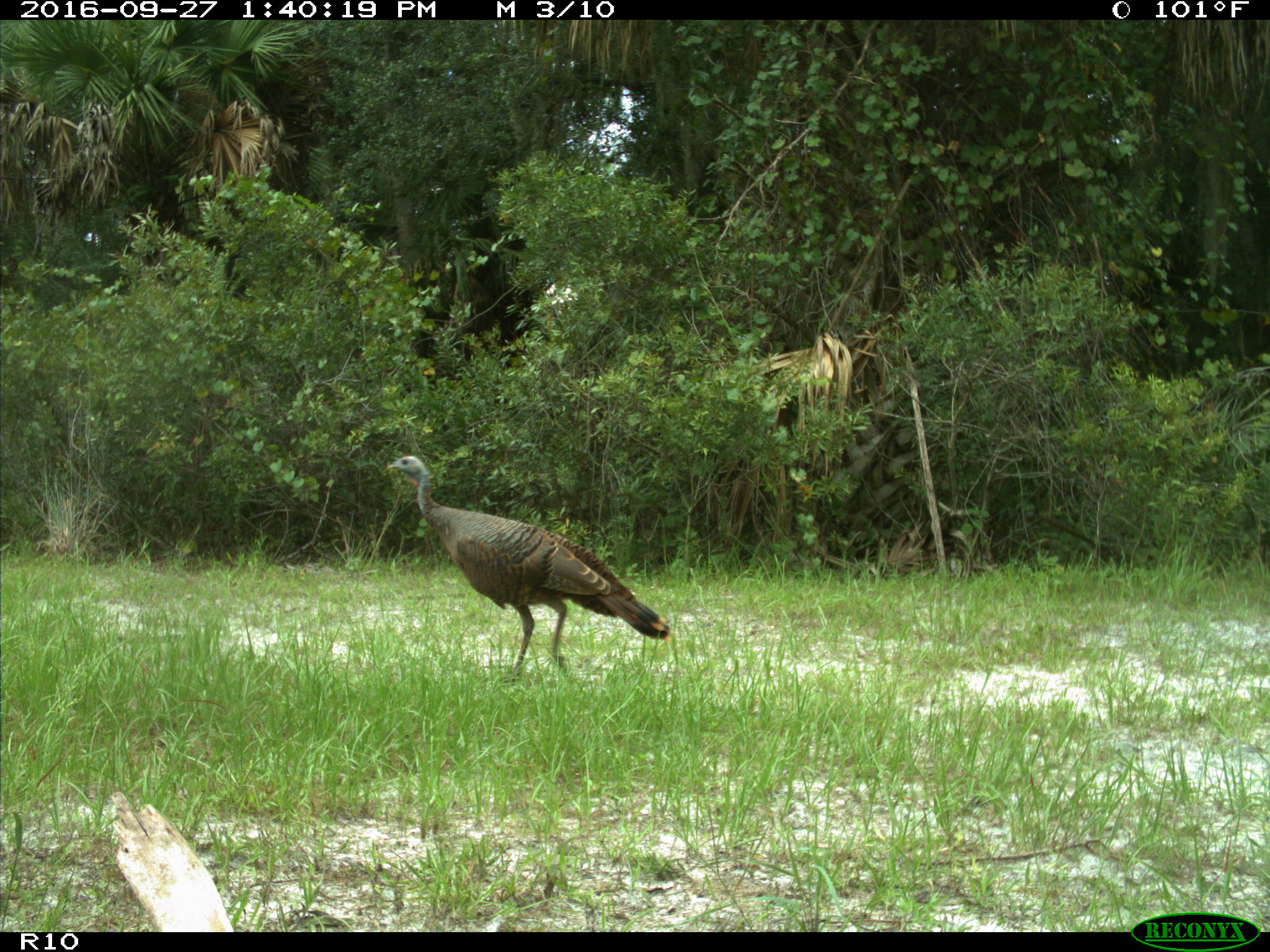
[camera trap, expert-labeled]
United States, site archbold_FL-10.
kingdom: Animalia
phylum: Chordata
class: Aves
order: Galliformes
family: Phasianidae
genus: Meleagris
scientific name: Meleagris gallopavo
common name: wild turkey